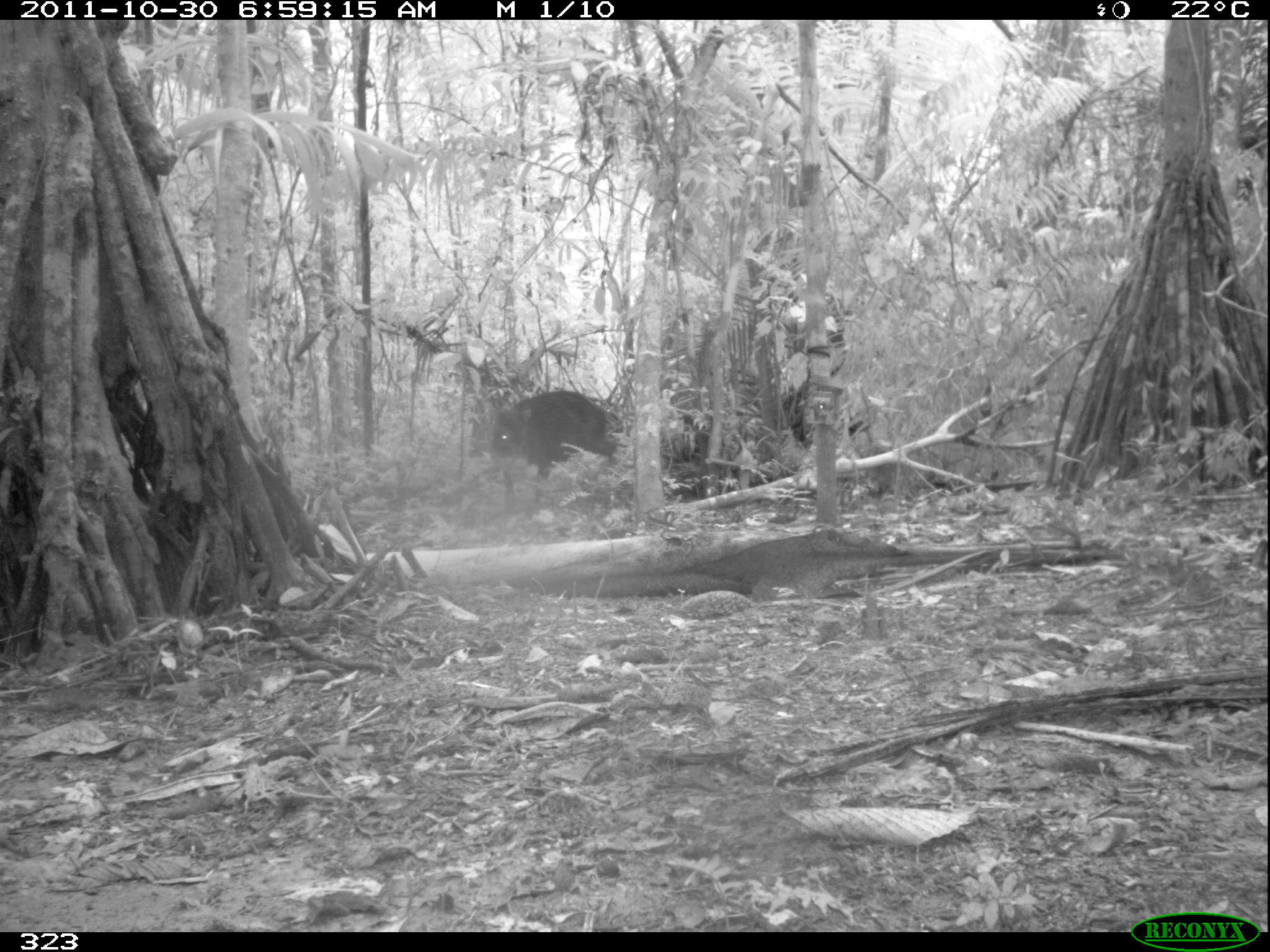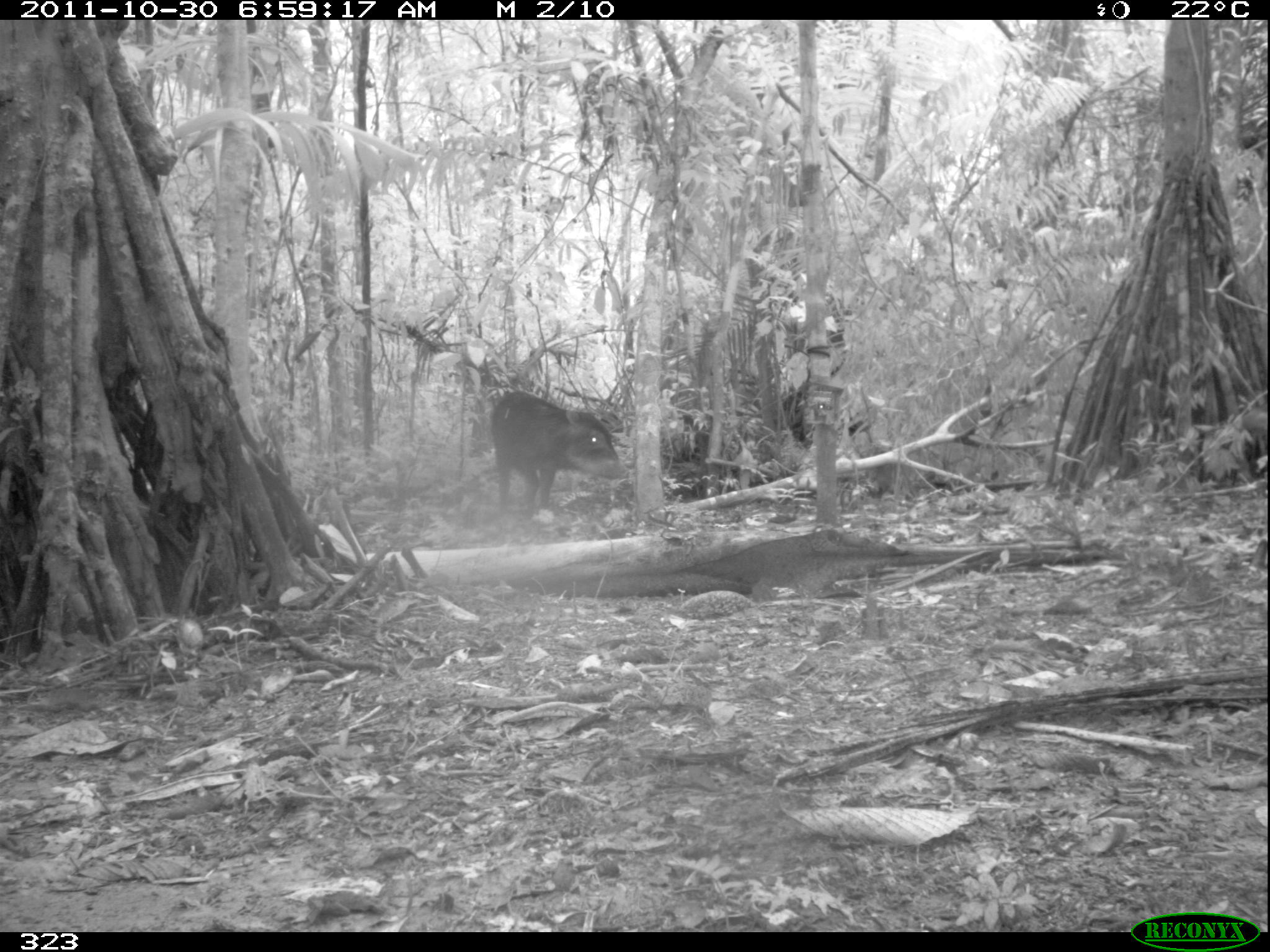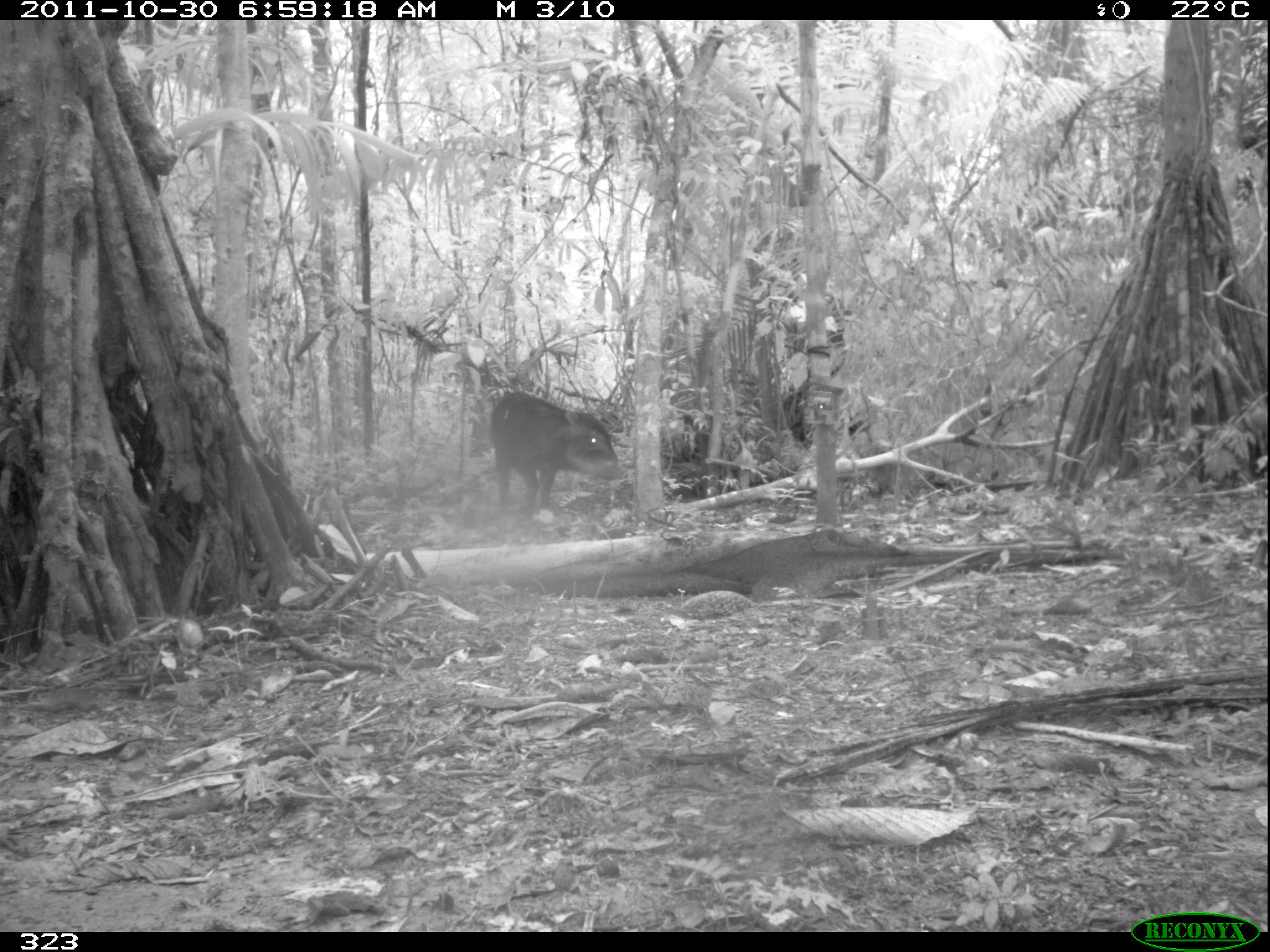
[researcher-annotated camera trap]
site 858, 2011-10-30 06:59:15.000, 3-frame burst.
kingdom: Animalia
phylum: Chordata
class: Mammalia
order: Artiodactyla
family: Tayassuidae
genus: Tayassu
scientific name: Tayassu pecari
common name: white-lipped peccary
Tayassu pecari (white-lipped peccary).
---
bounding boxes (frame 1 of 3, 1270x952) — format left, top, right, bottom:
tayassu pecari: 483, 387, 621, 509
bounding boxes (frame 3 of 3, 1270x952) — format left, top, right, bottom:
tayassu pecari: 488, 387, 630, 517